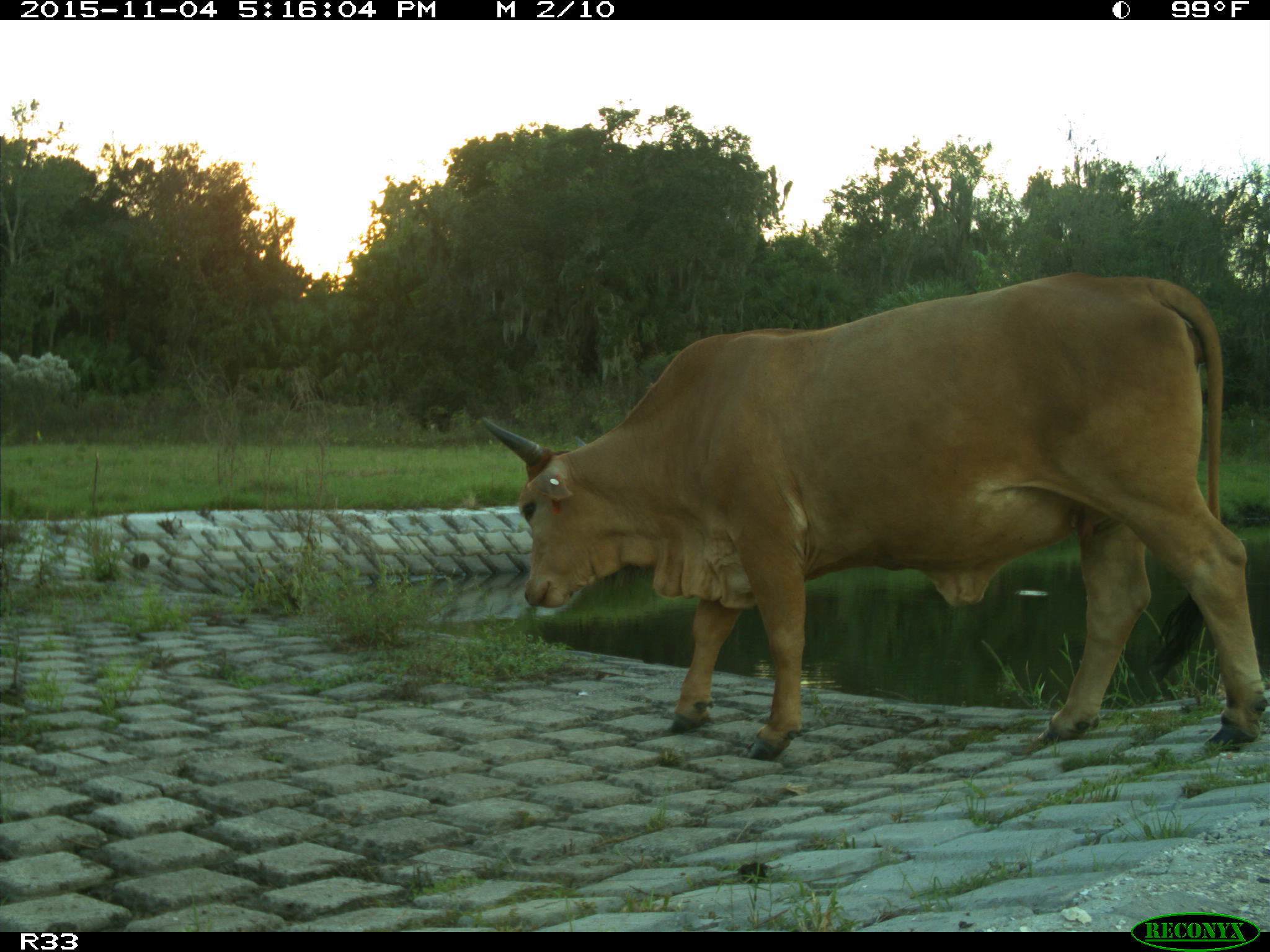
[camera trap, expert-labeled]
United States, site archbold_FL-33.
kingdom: Animalia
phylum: Chordata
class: Mammalia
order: Artiodactyla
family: Bovidae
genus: Bos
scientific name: Bos taurus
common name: domestic cow